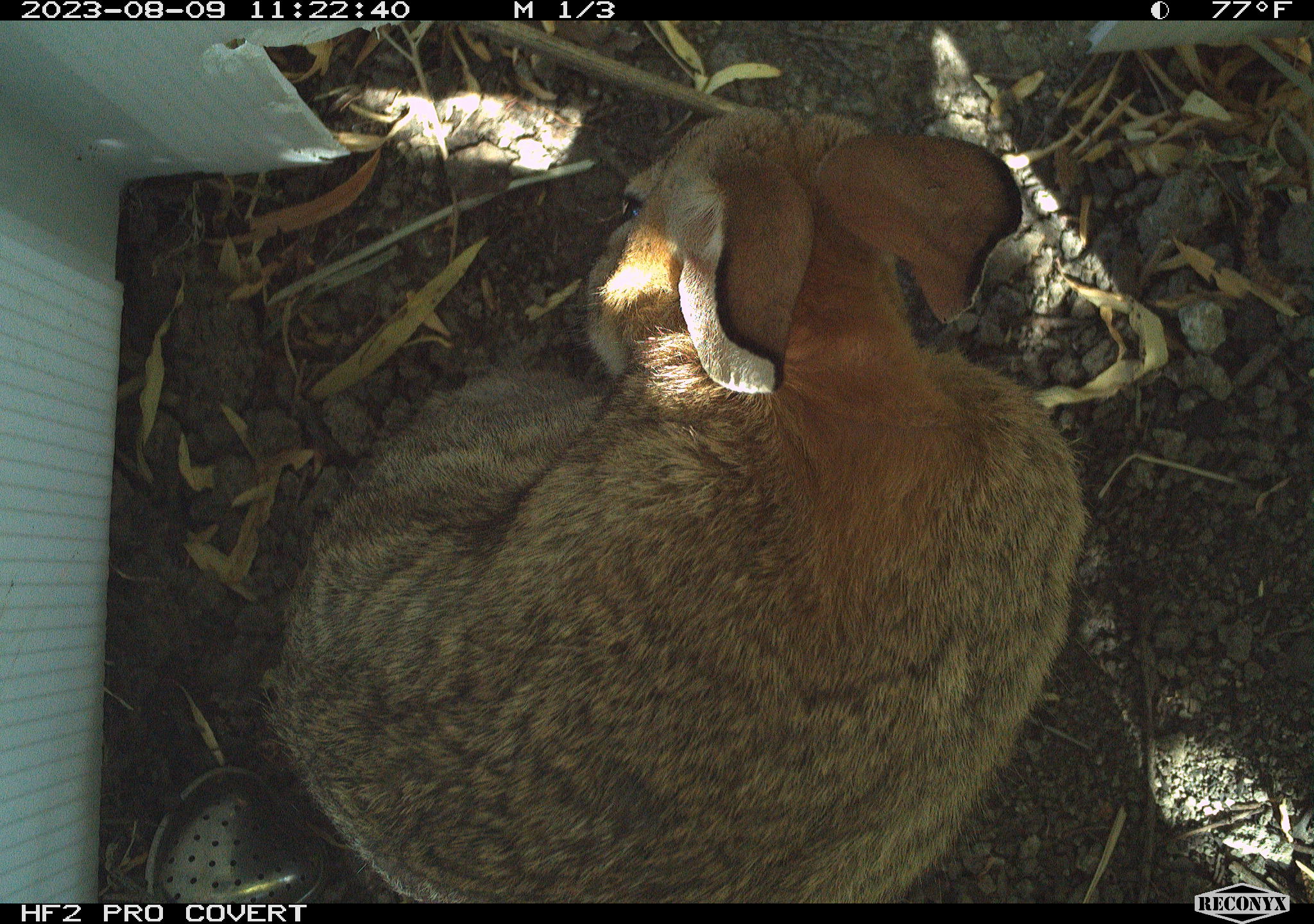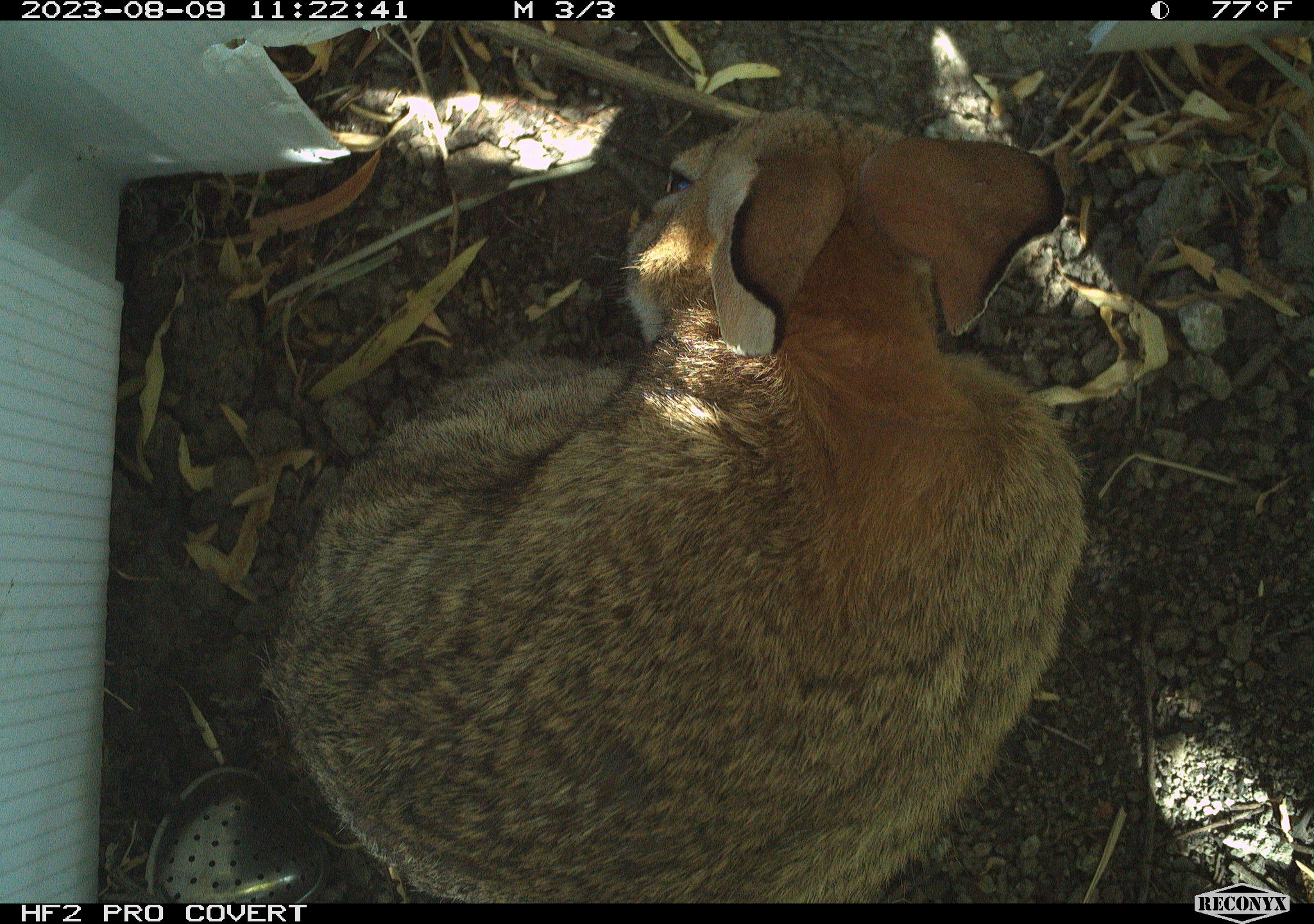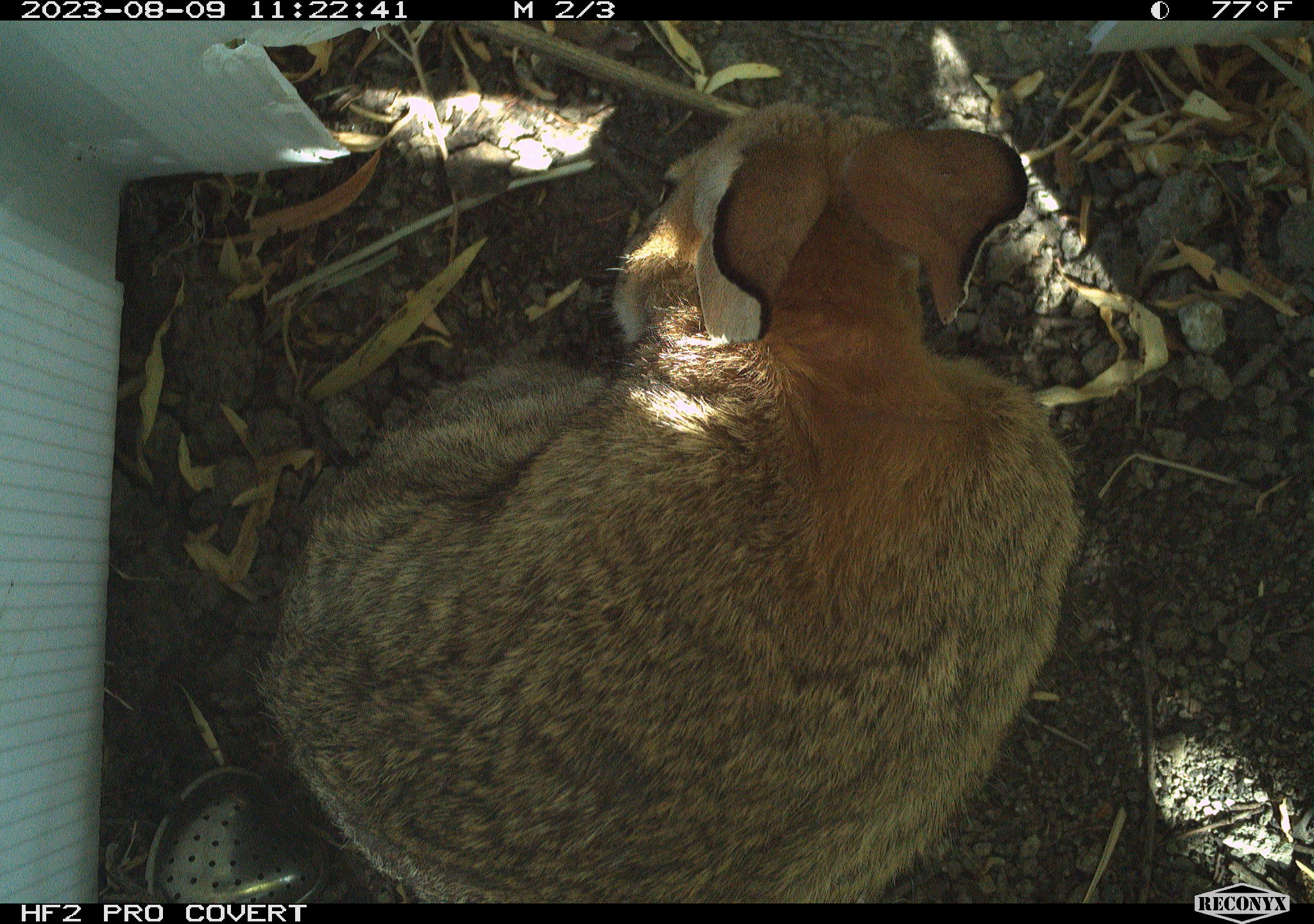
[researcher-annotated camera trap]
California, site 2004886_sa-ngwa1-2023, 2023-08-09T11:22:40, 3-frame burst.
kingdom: Animalia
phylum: Chordata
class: Mammalia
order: Lagomorpha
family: Leporidae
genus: Sylvilagus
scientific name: Sylvilagus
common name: cottontail rabbits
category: sylvilagus species